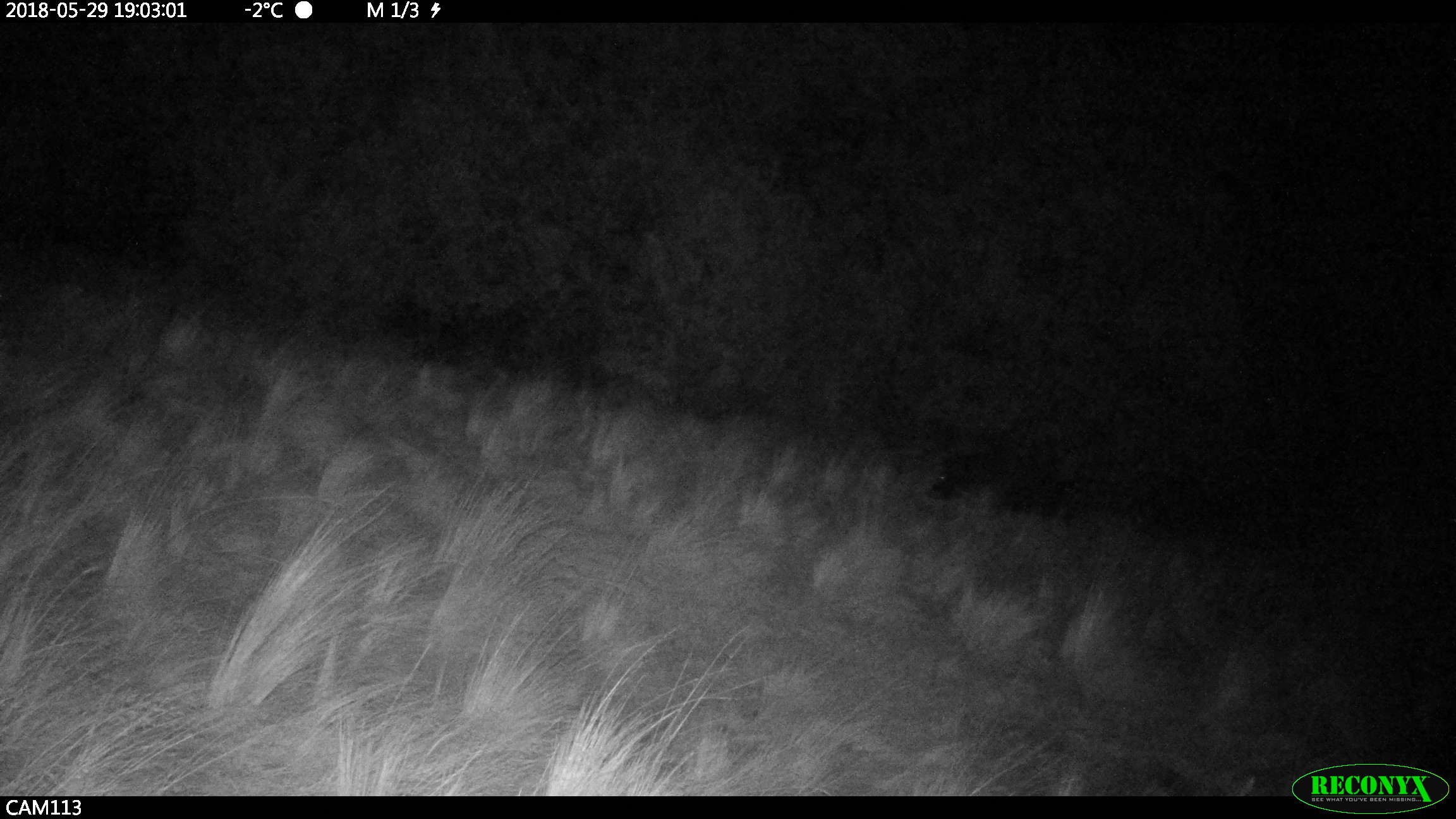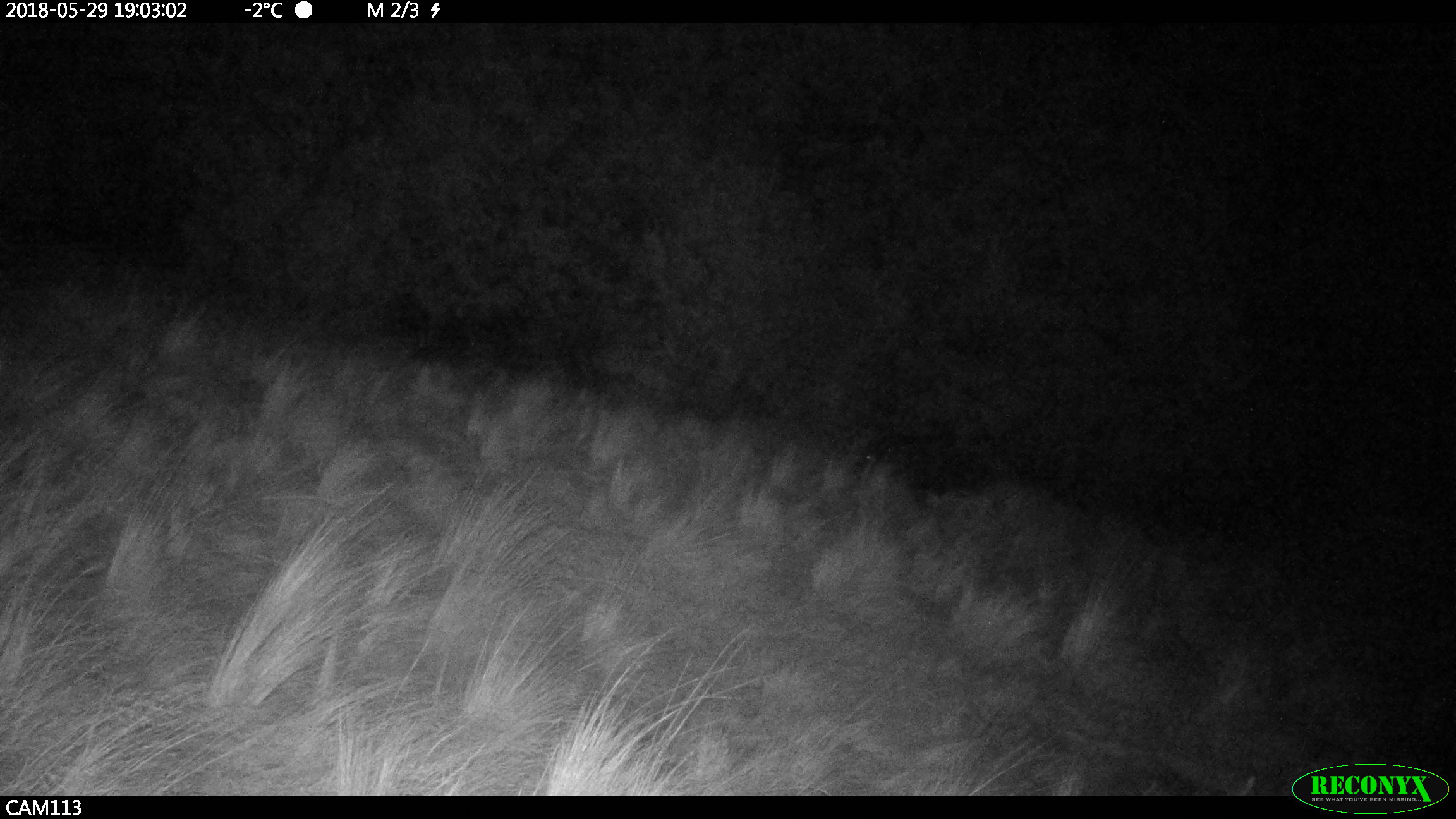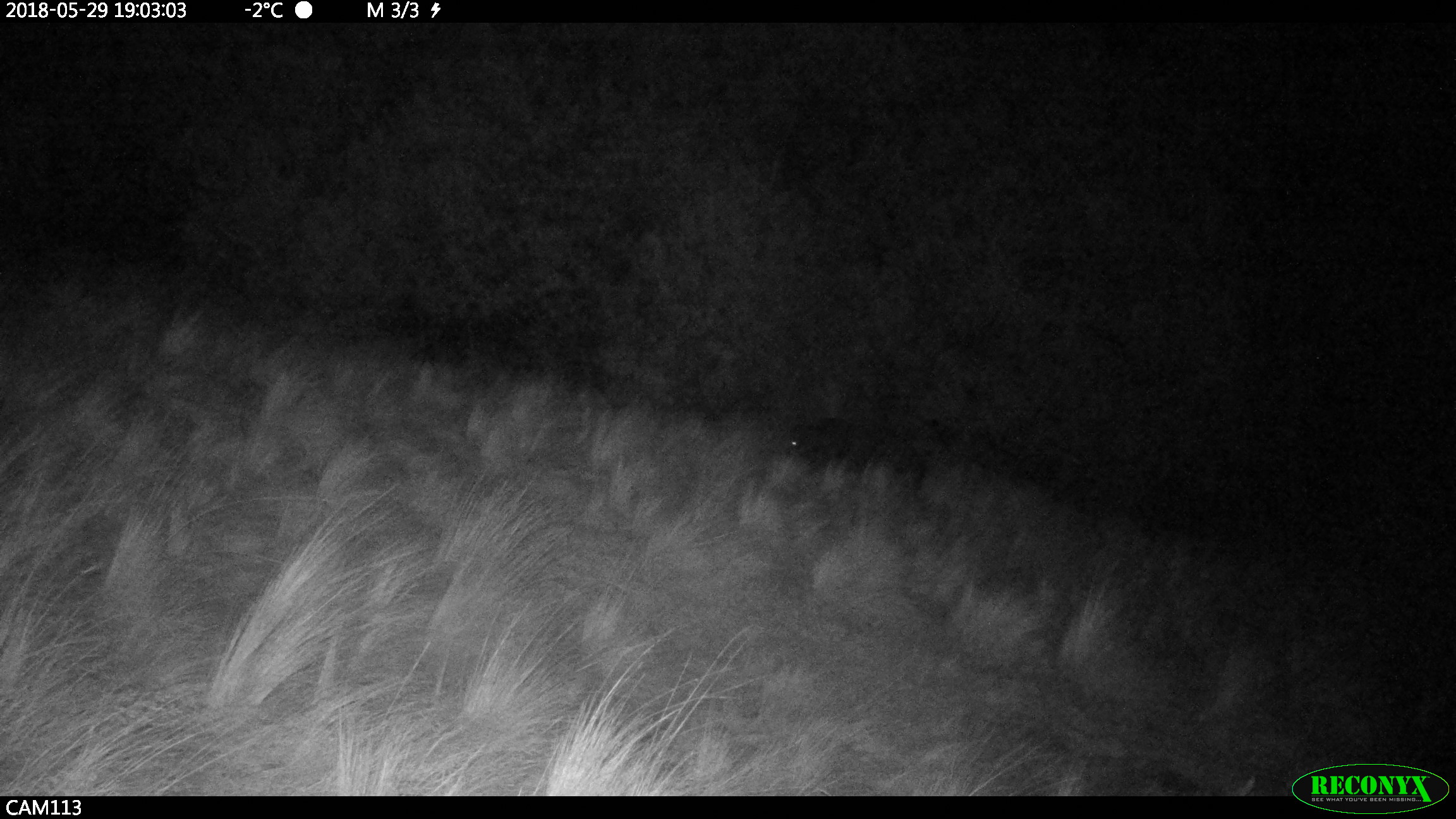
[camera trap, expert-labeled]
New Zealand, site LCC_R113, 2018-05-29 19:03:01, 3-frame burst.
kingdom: Animalia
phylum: Chordata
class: Mammalia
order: Artiodactyla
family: Suidae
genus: Sus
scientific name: Sus scrofa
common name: pig